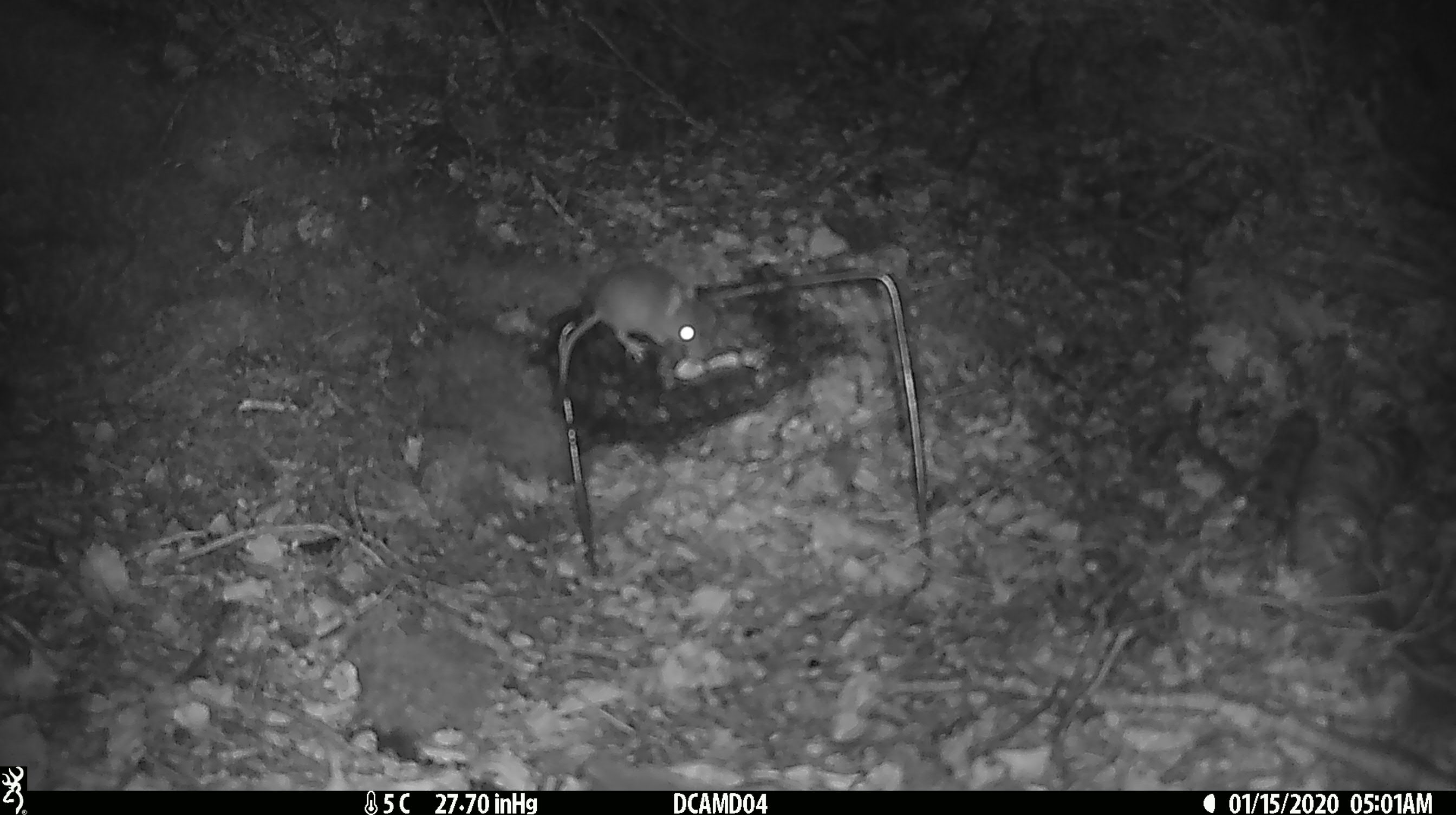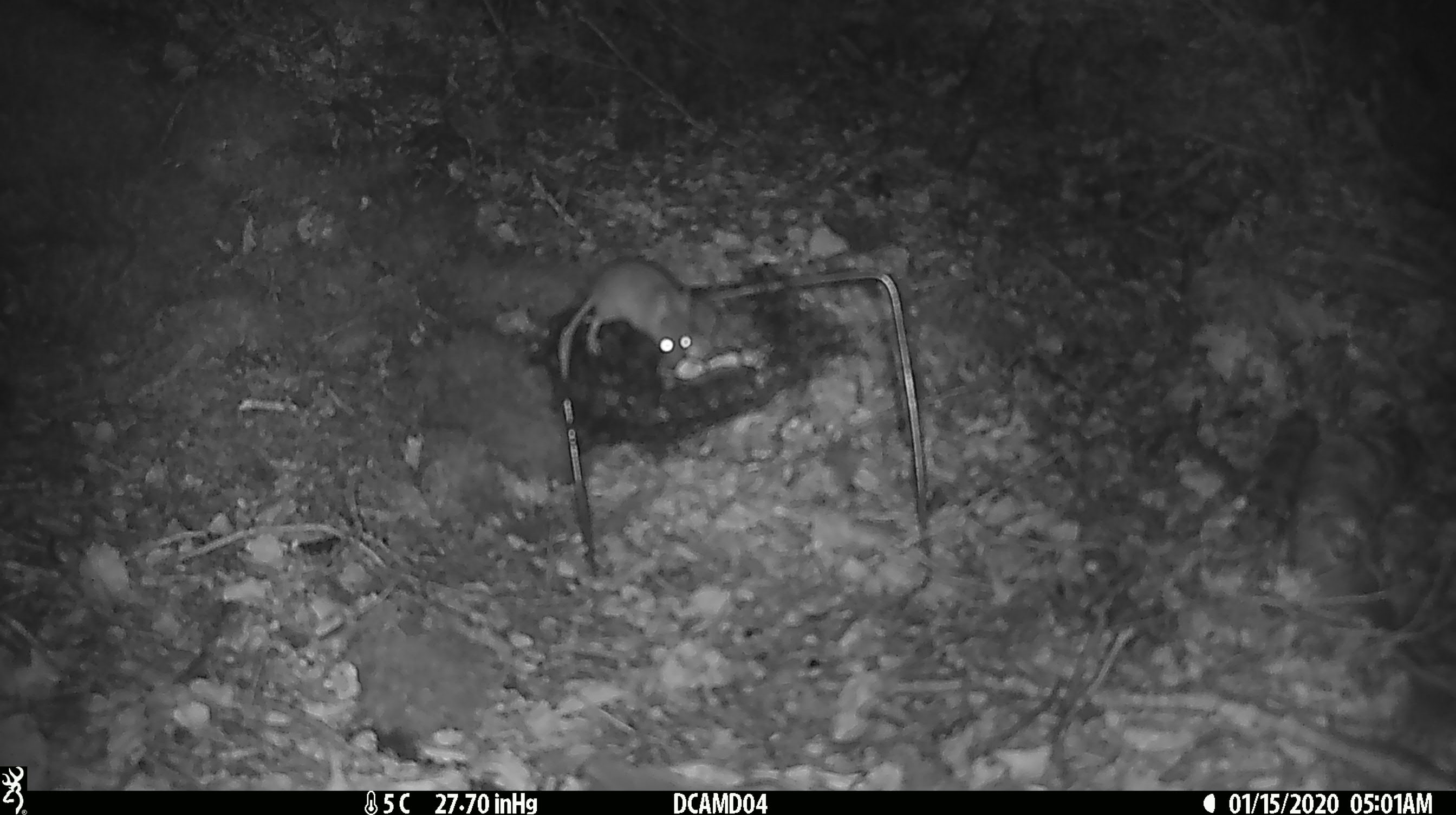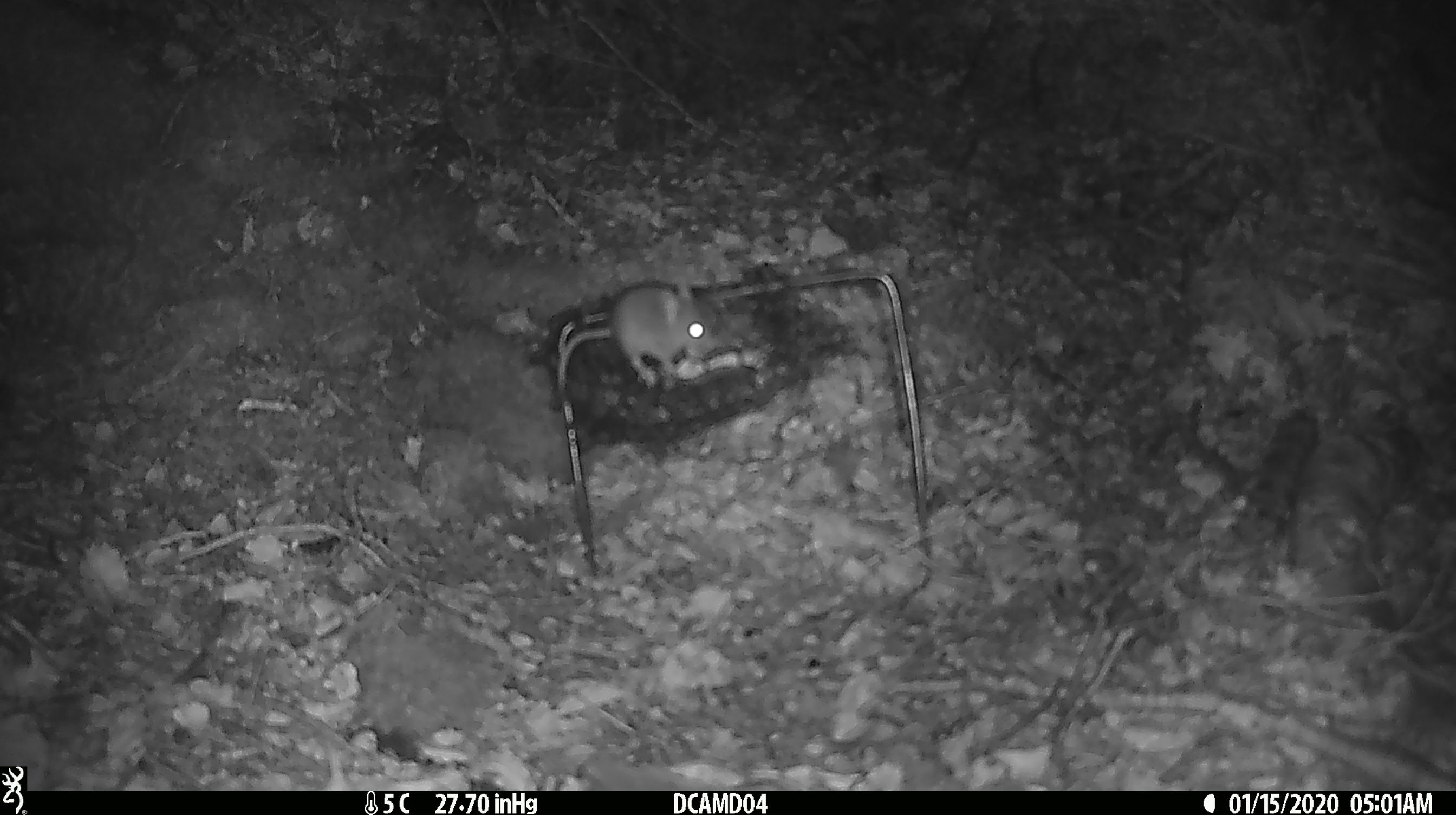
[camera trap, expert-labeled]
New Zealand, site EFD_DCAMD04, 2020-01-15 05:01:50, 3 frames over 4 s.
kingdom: Animalia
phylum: Chordata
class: Mammalia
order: Rodentia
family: Muridae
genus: Mus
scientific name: Mus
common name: mouse